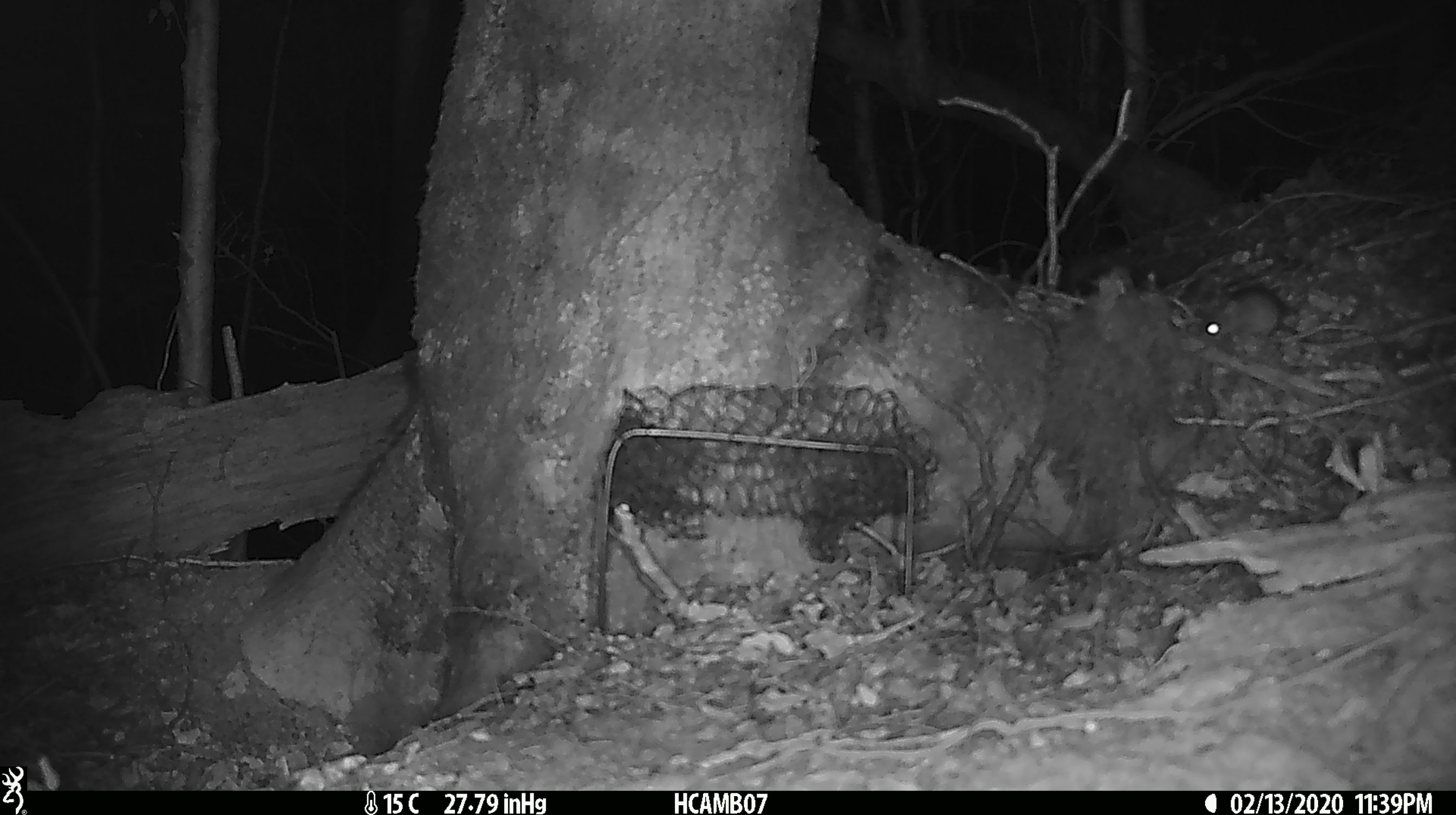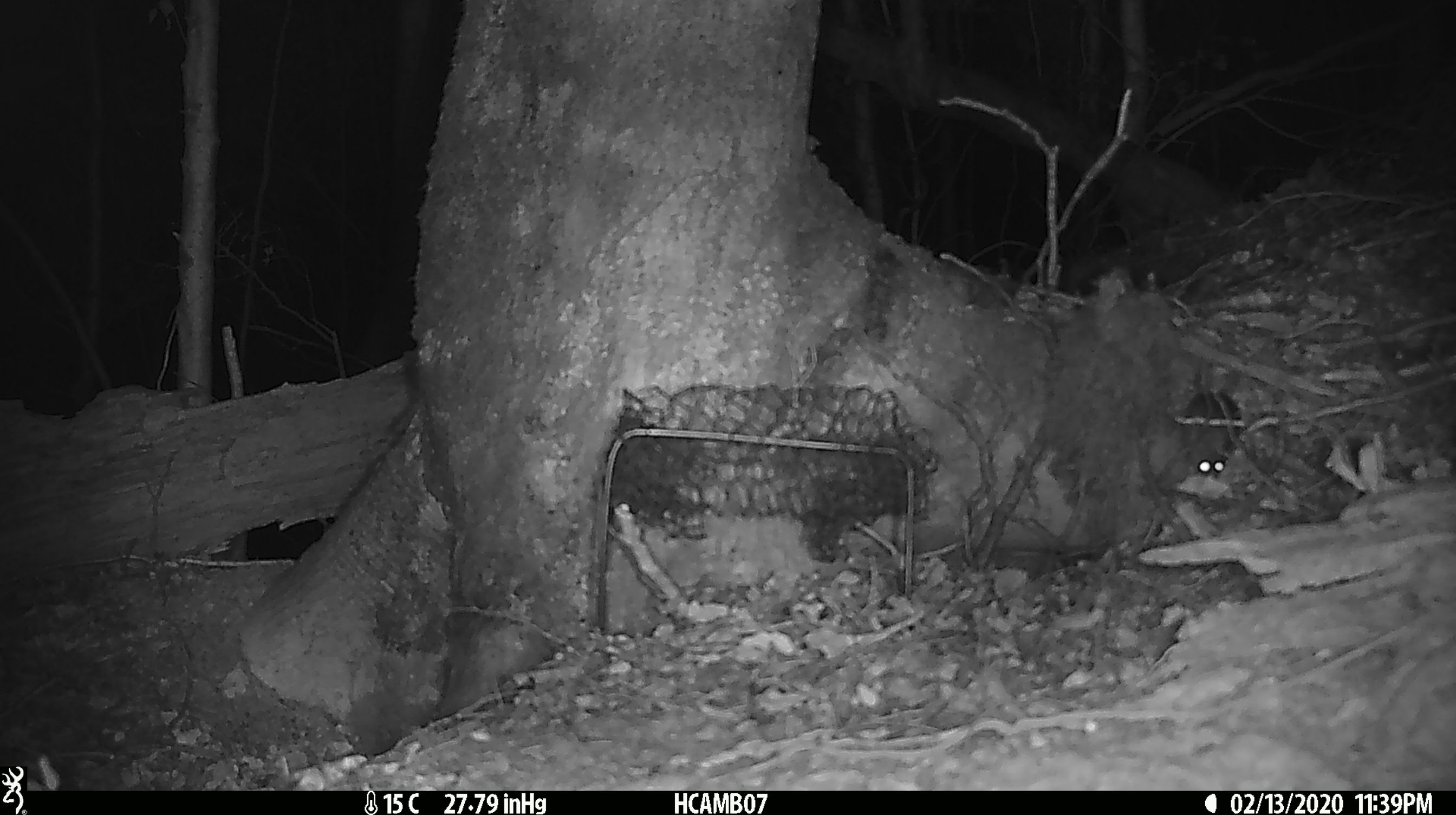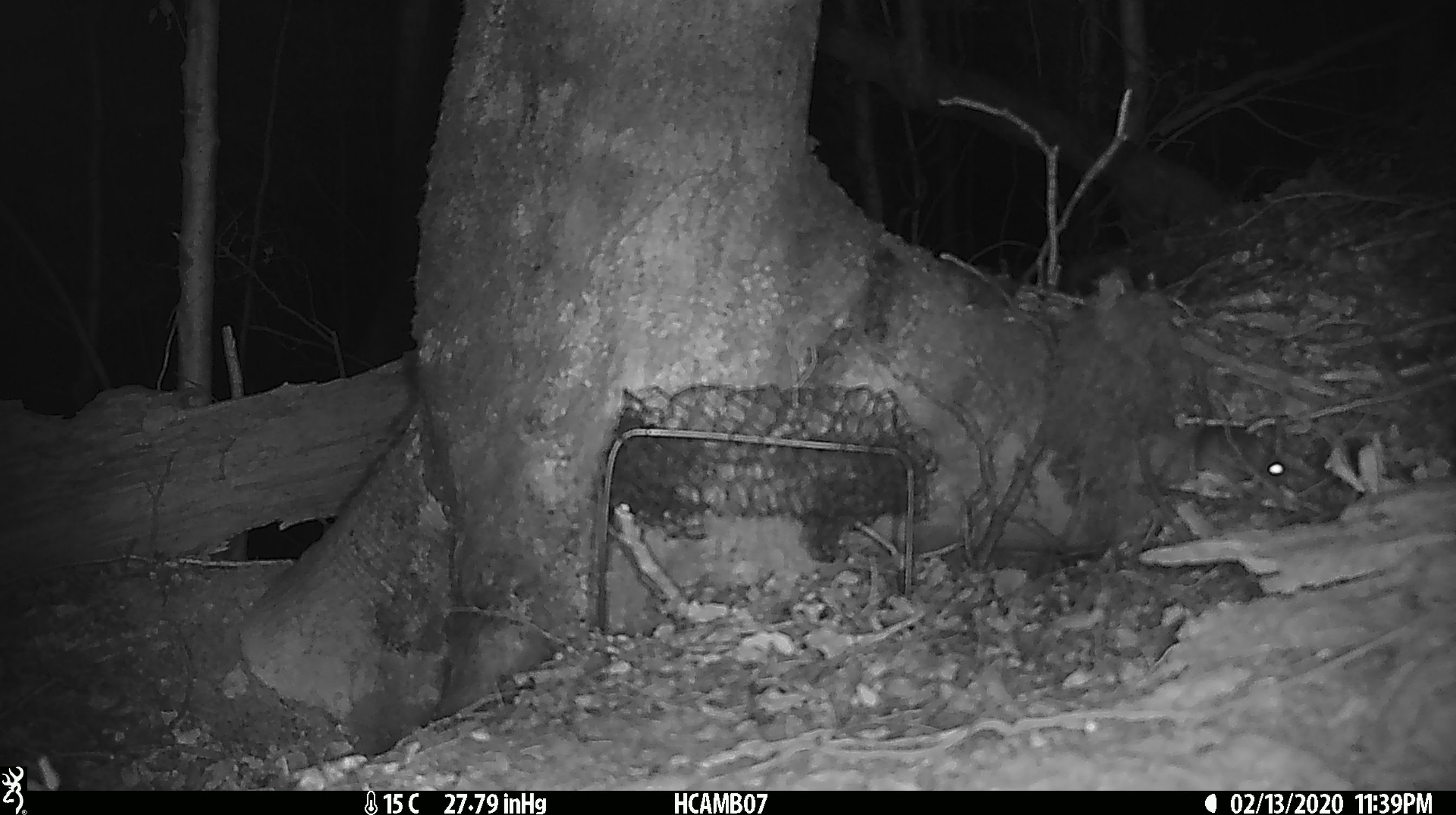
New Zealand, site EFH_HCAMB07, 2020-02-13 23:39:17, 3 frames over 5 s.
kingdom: Animalia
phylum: Chordata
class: Mammalia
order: Rodentia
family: Muridae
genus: Mus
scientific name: Mus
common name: mouse